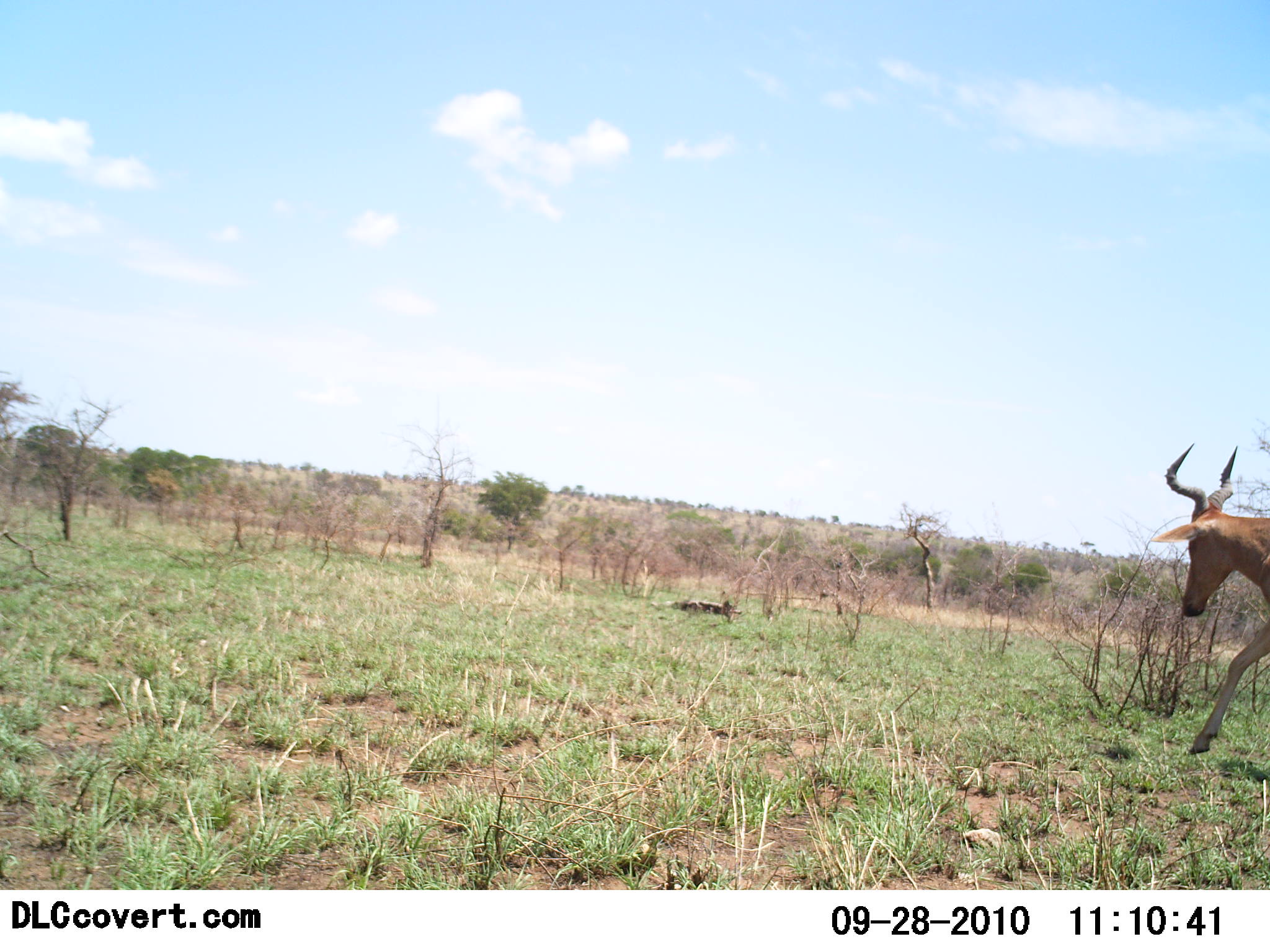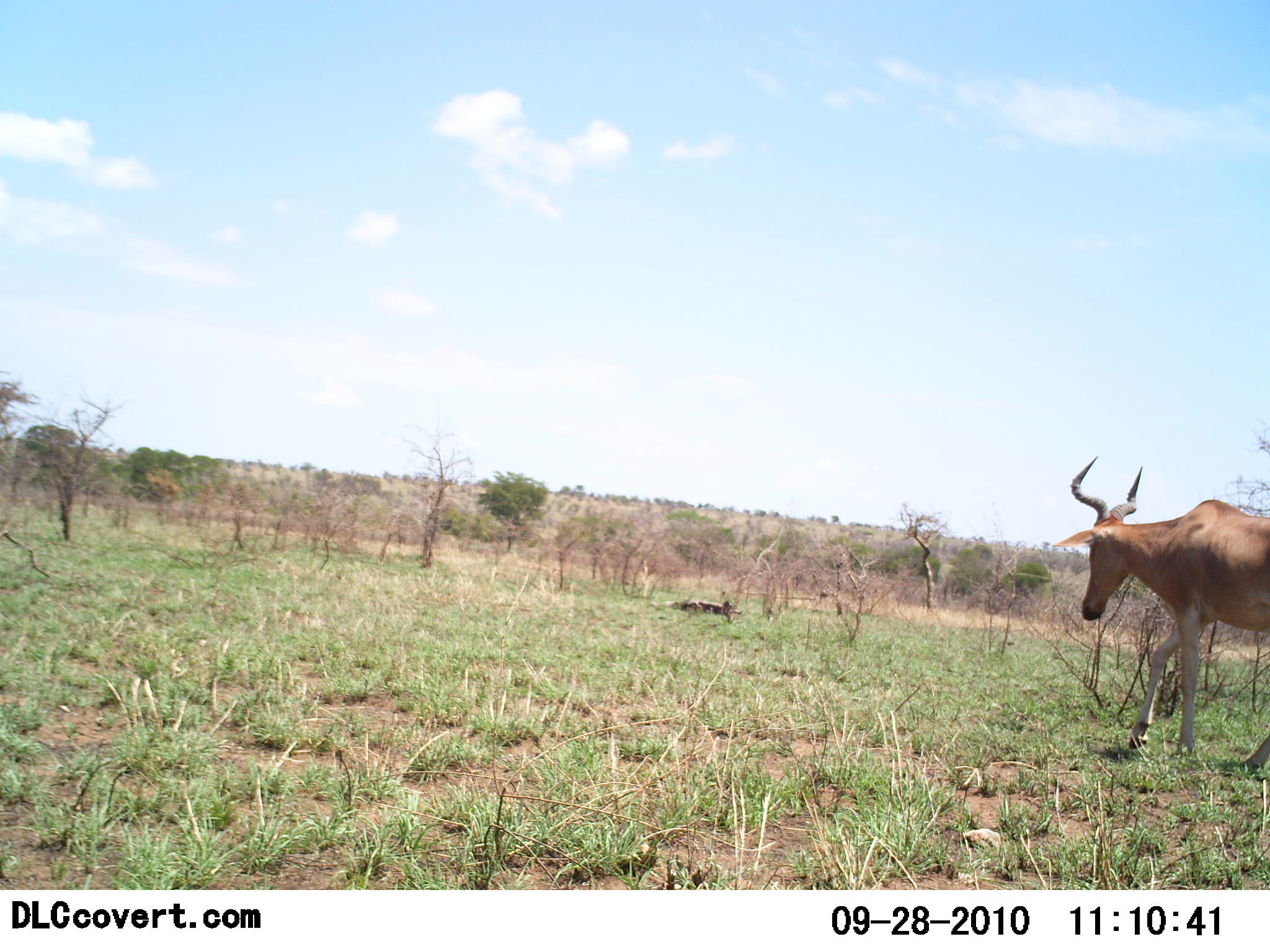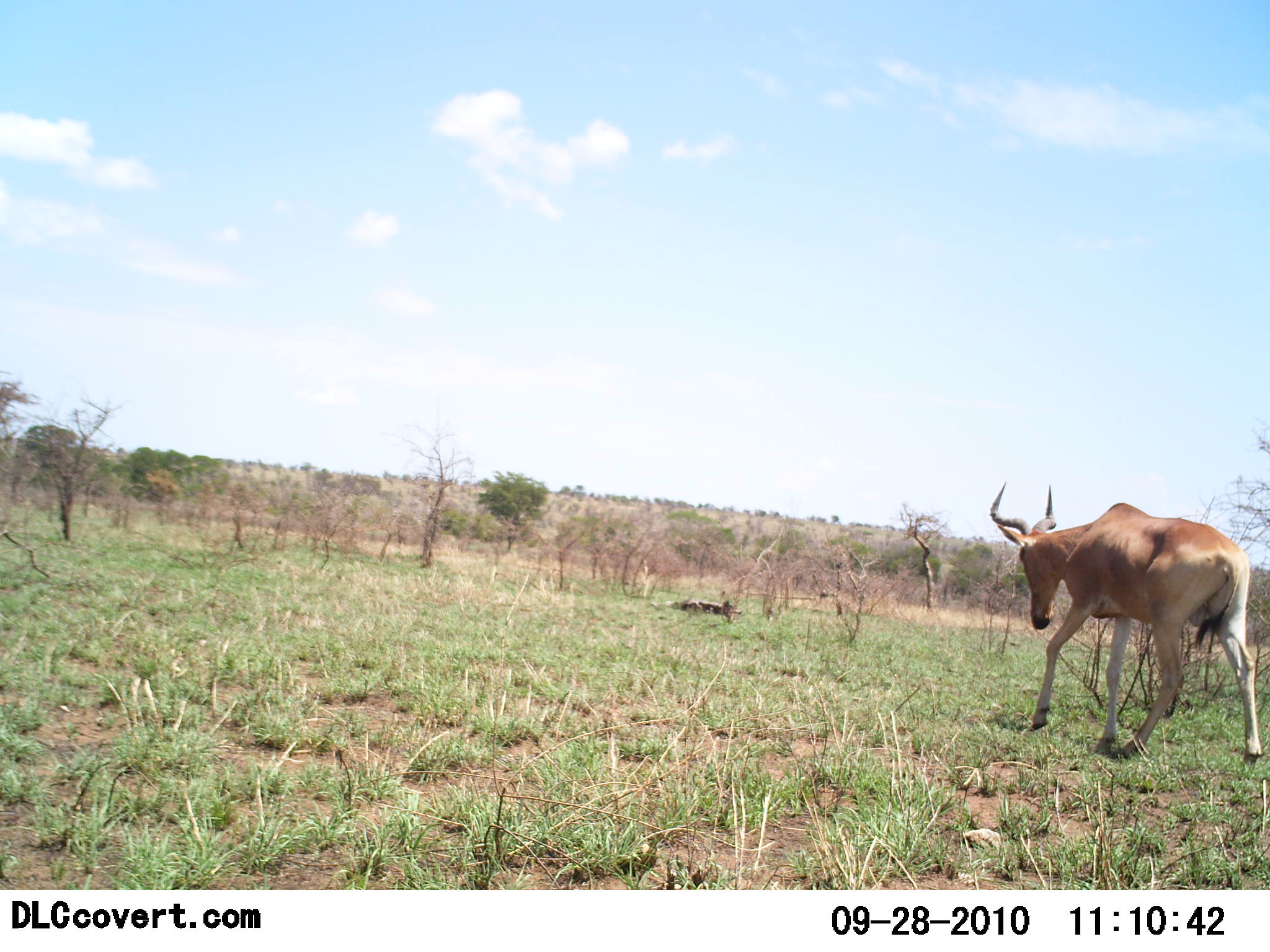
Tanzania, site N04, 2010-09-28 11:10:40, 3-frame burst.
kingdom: Animalia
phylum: Chordata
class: Mammalia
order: Artiodactyla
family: Bovidae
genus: Alcelaphus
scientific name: Alcelaphus buselaphus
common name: hartebeest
Hartebeest (Alcelaphus buselaphus), count 1. Behavior (volunteer vote fractions): standing 12%, resting 6%, moving 100%, interacting 6%. Young present (vote fraction): 0%. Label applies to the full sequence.